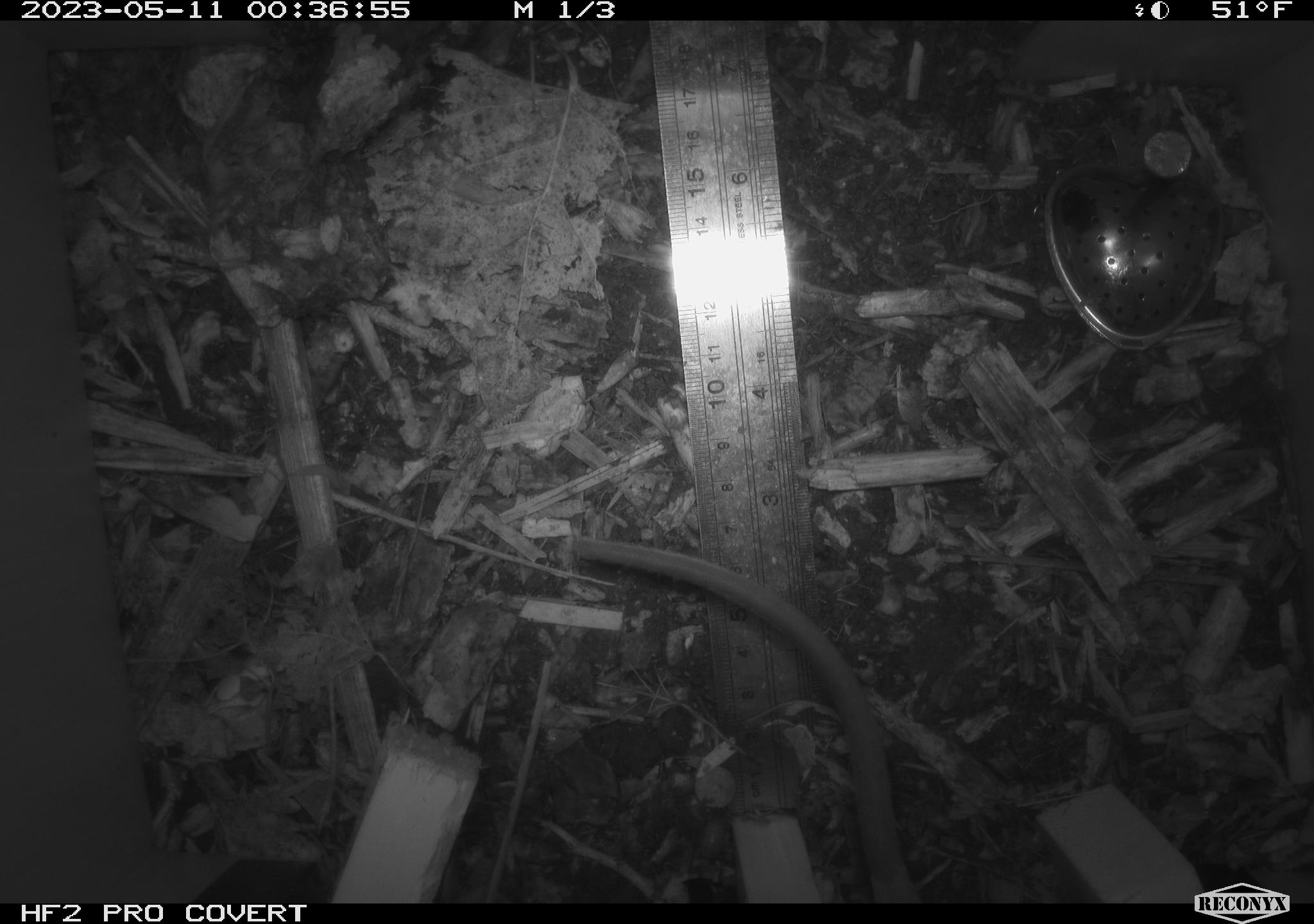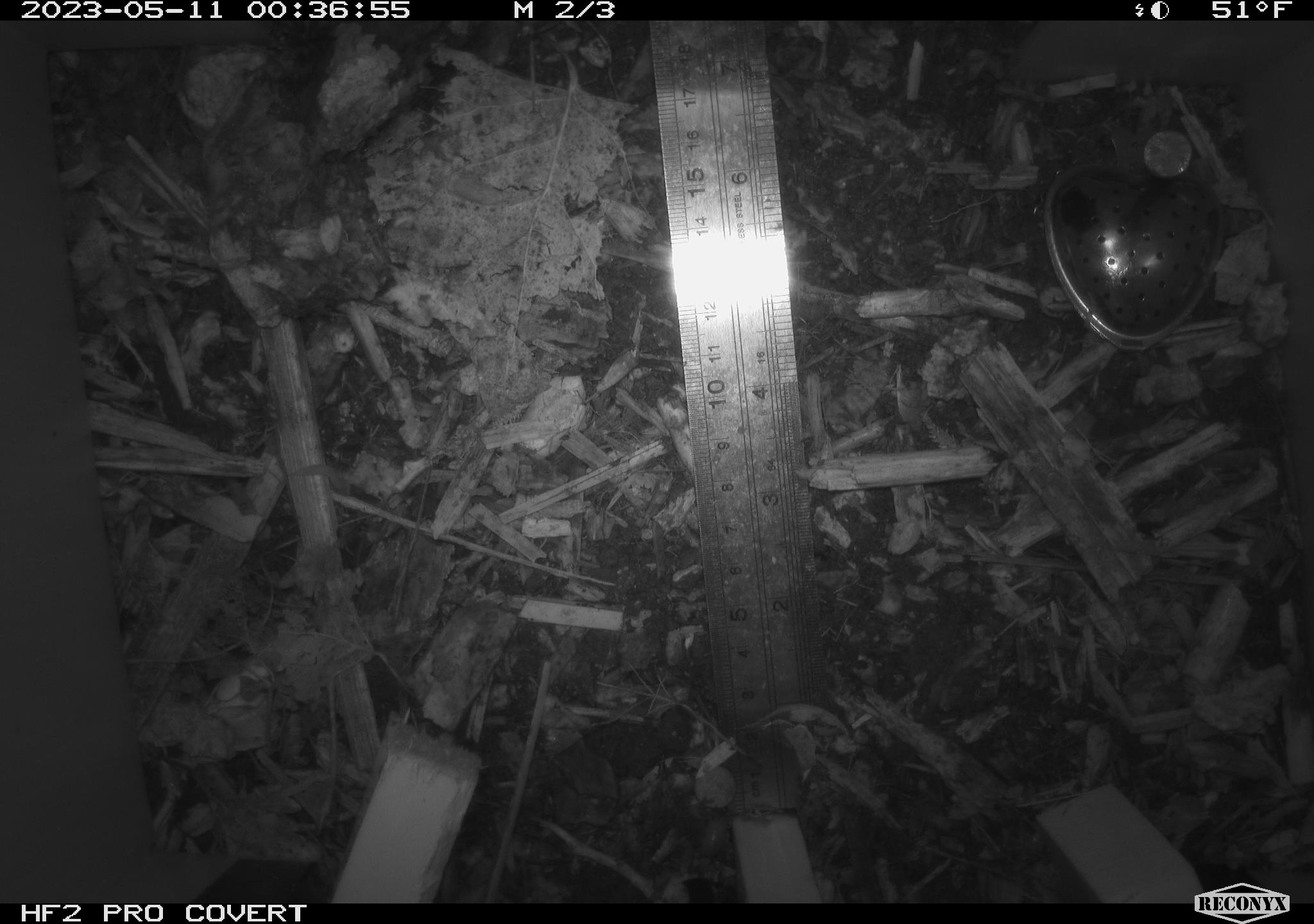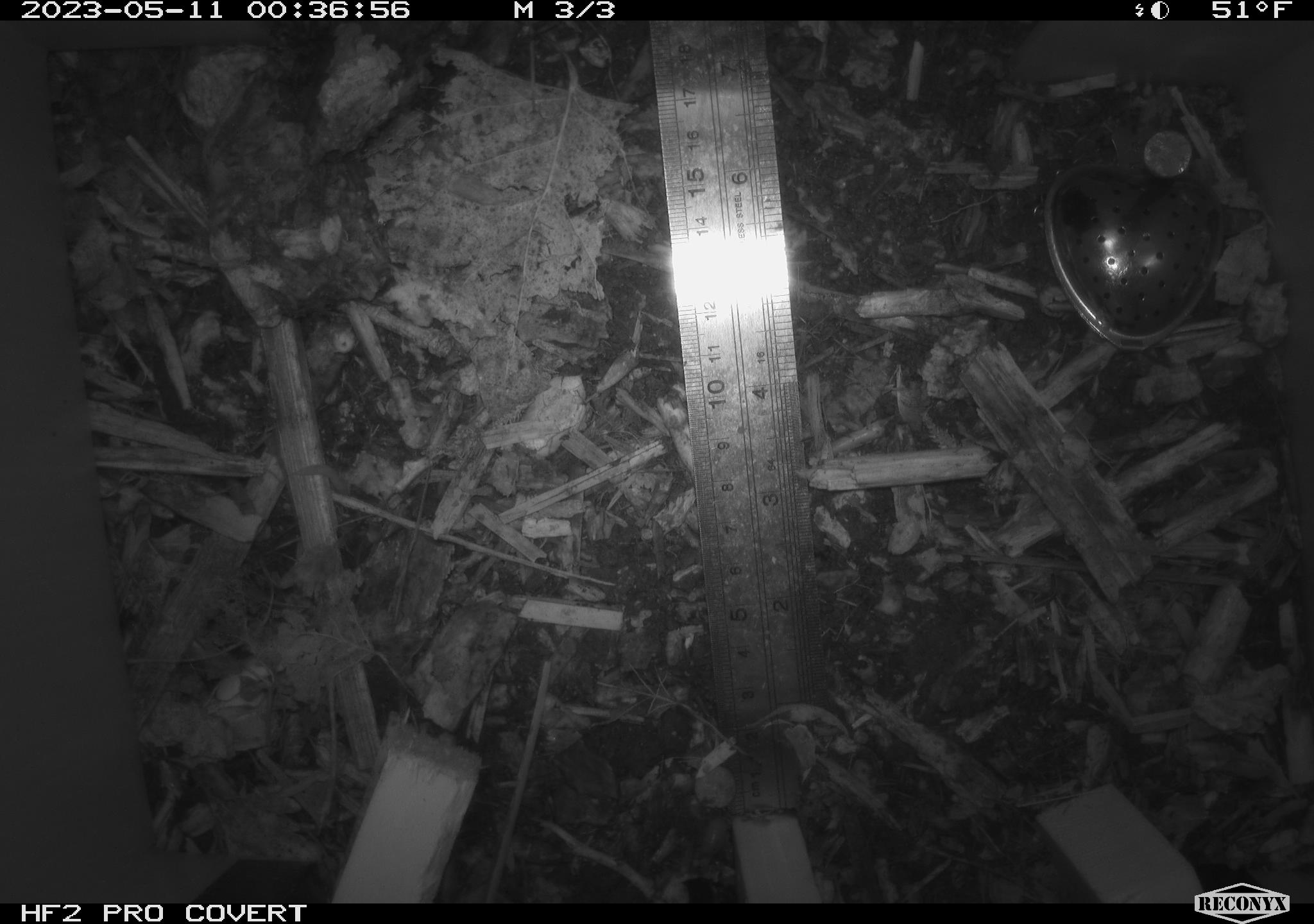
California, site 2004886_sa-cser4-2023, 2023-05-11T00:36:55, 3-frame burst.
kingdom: Animalia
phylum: Chordata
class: Mammalia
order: Rodentia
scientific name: Rodentia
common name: mouse species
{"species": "mouse species (Rodentia)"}